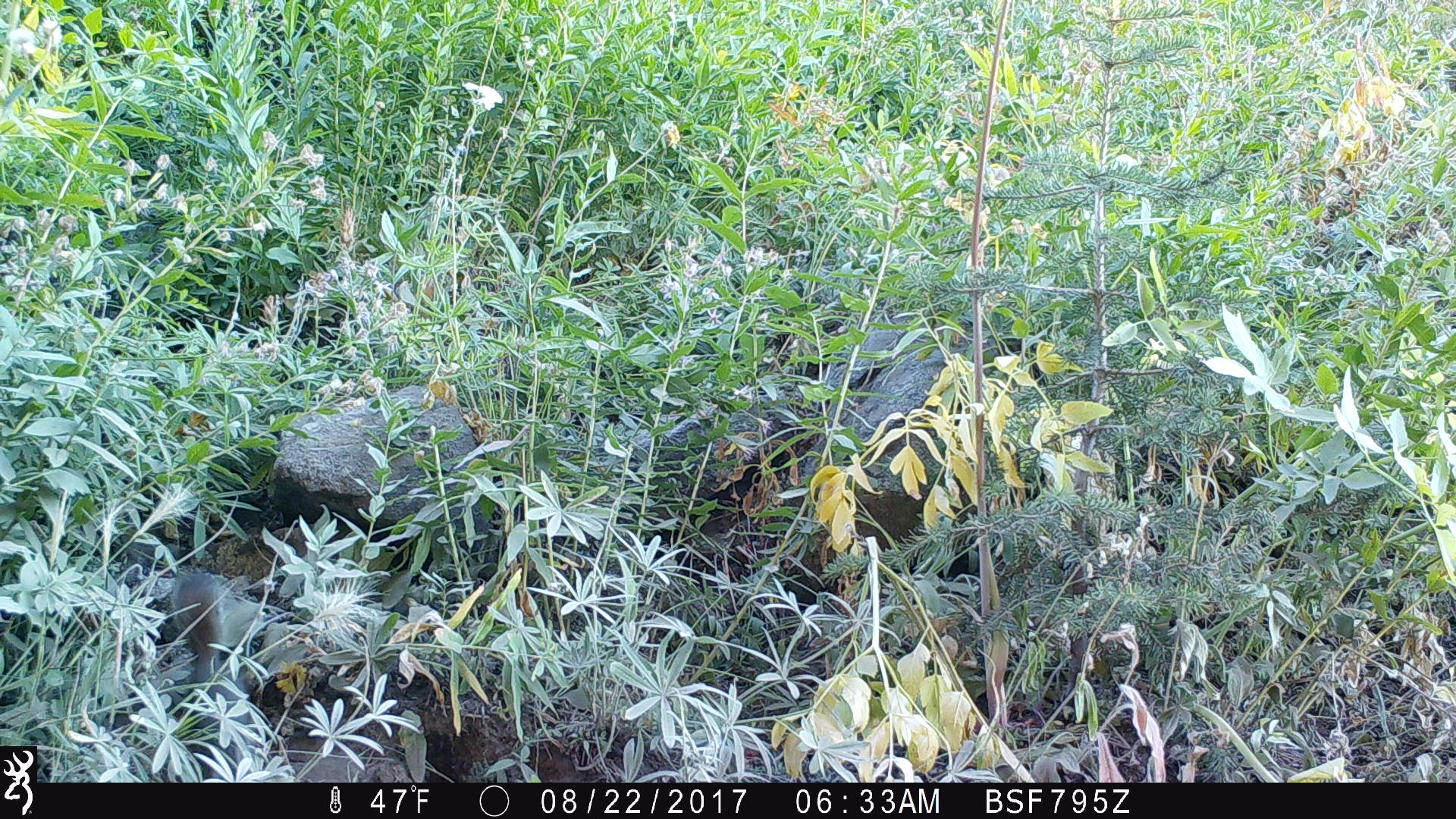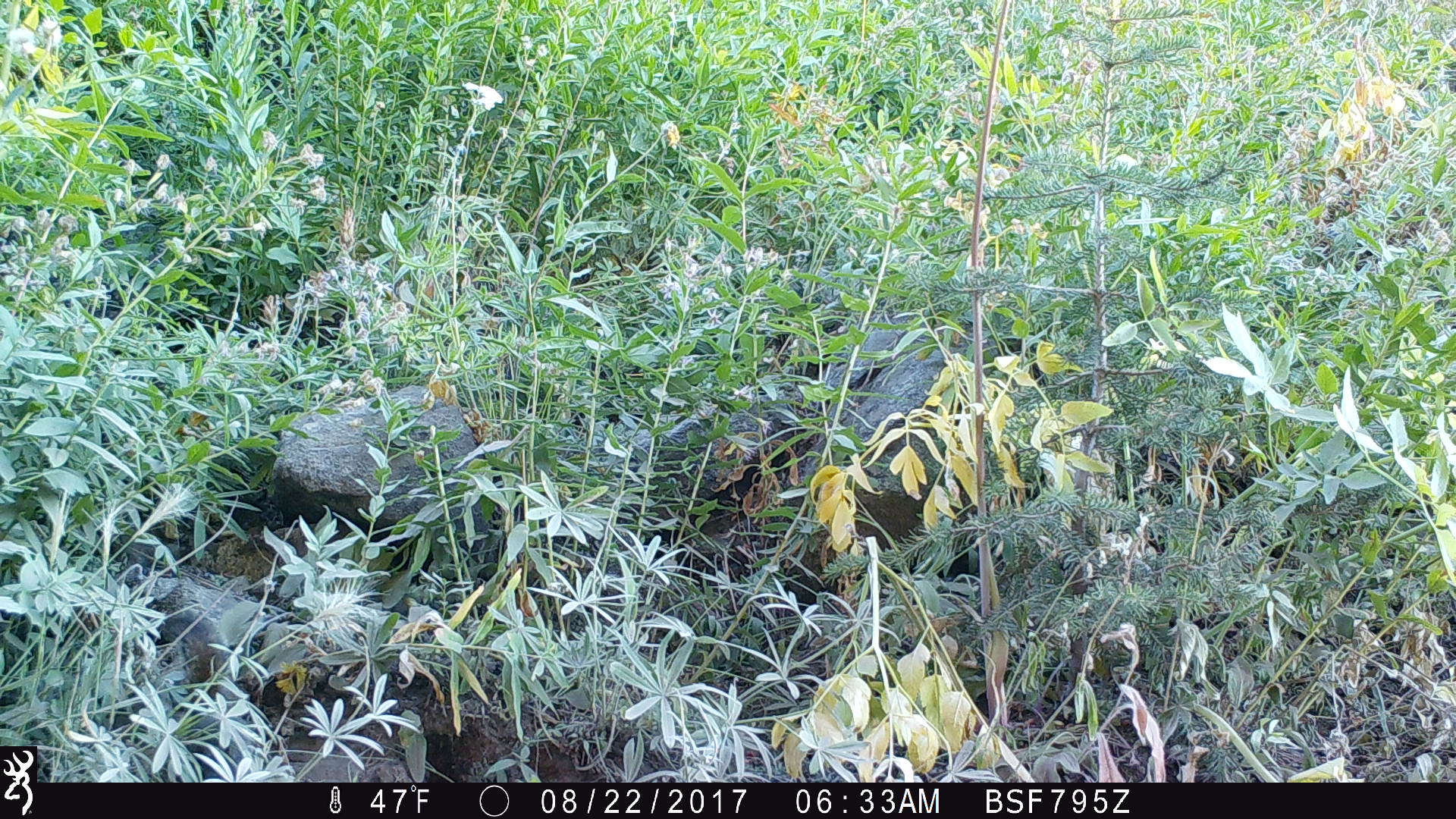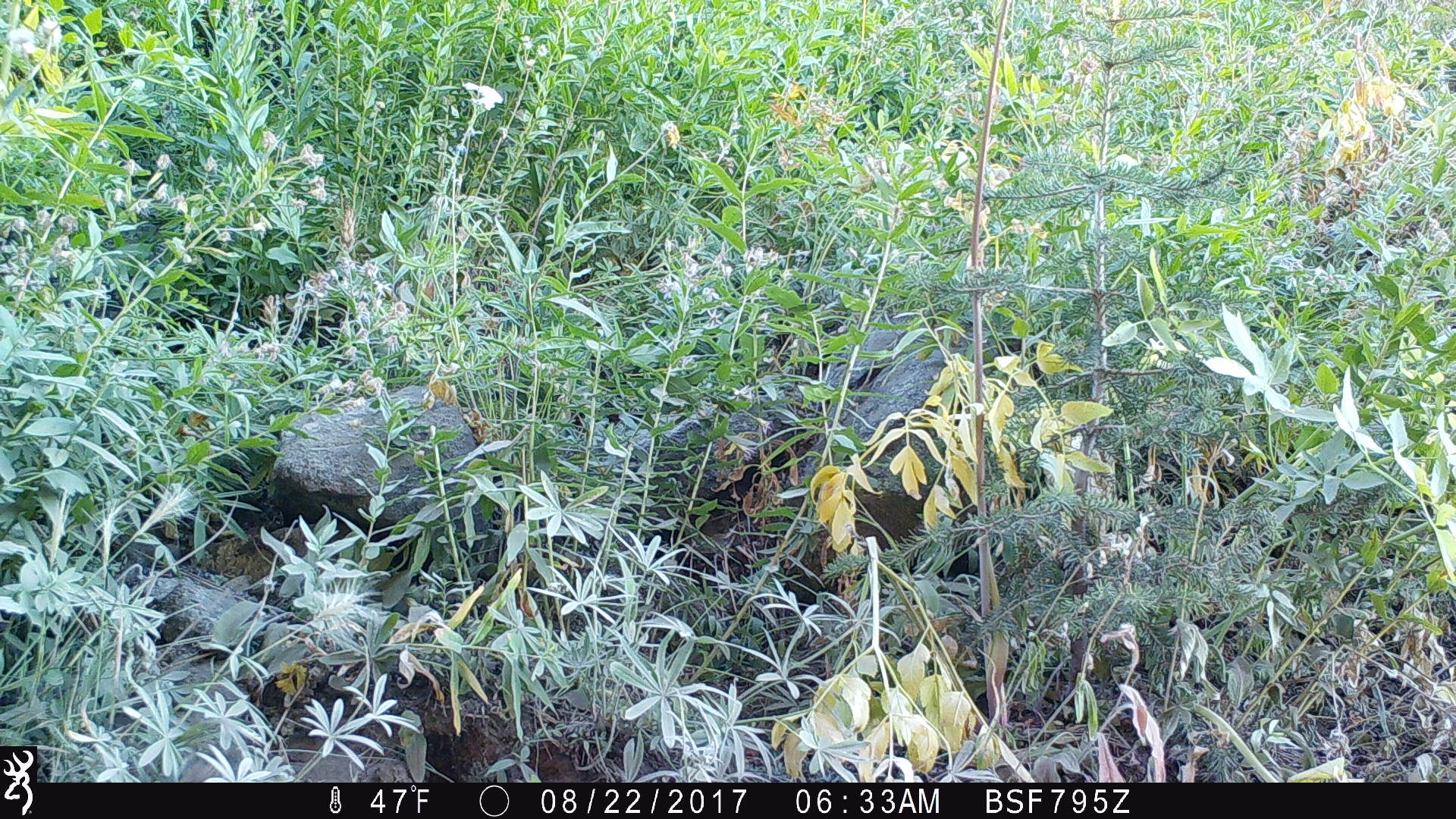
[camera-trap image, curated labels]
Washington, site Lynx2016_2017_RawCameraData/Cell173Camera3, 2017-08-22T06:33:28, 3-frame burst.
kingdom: Animalia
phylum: Chordata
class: Mammalia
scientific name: Mammalia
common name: small mammal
Small mammal (Mammalia). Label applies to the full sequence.